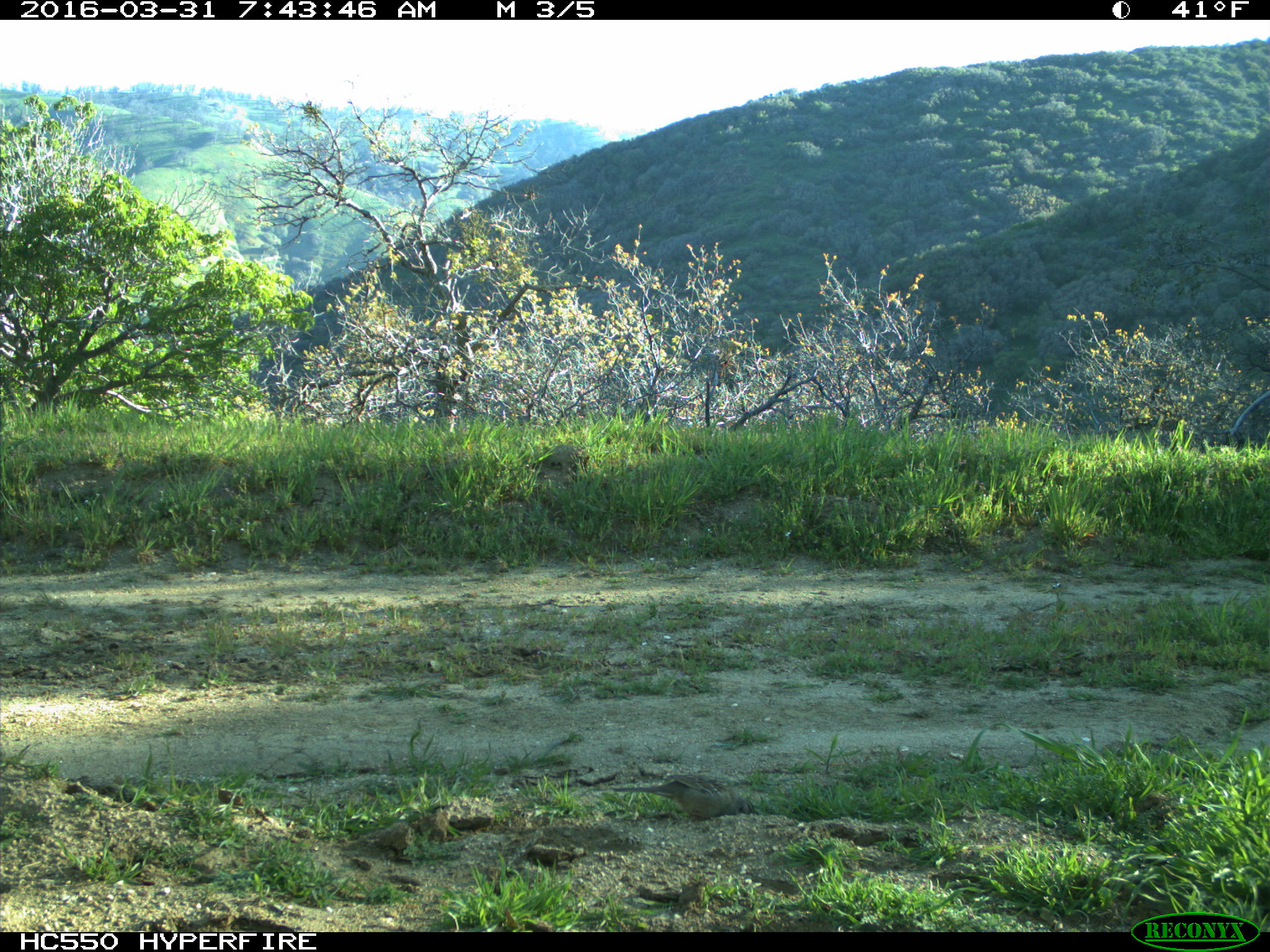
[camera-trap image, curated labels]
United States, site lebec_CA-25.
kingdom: Animalia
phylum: Chordata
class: Aves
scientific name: Aves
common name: birds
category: unidentified bird